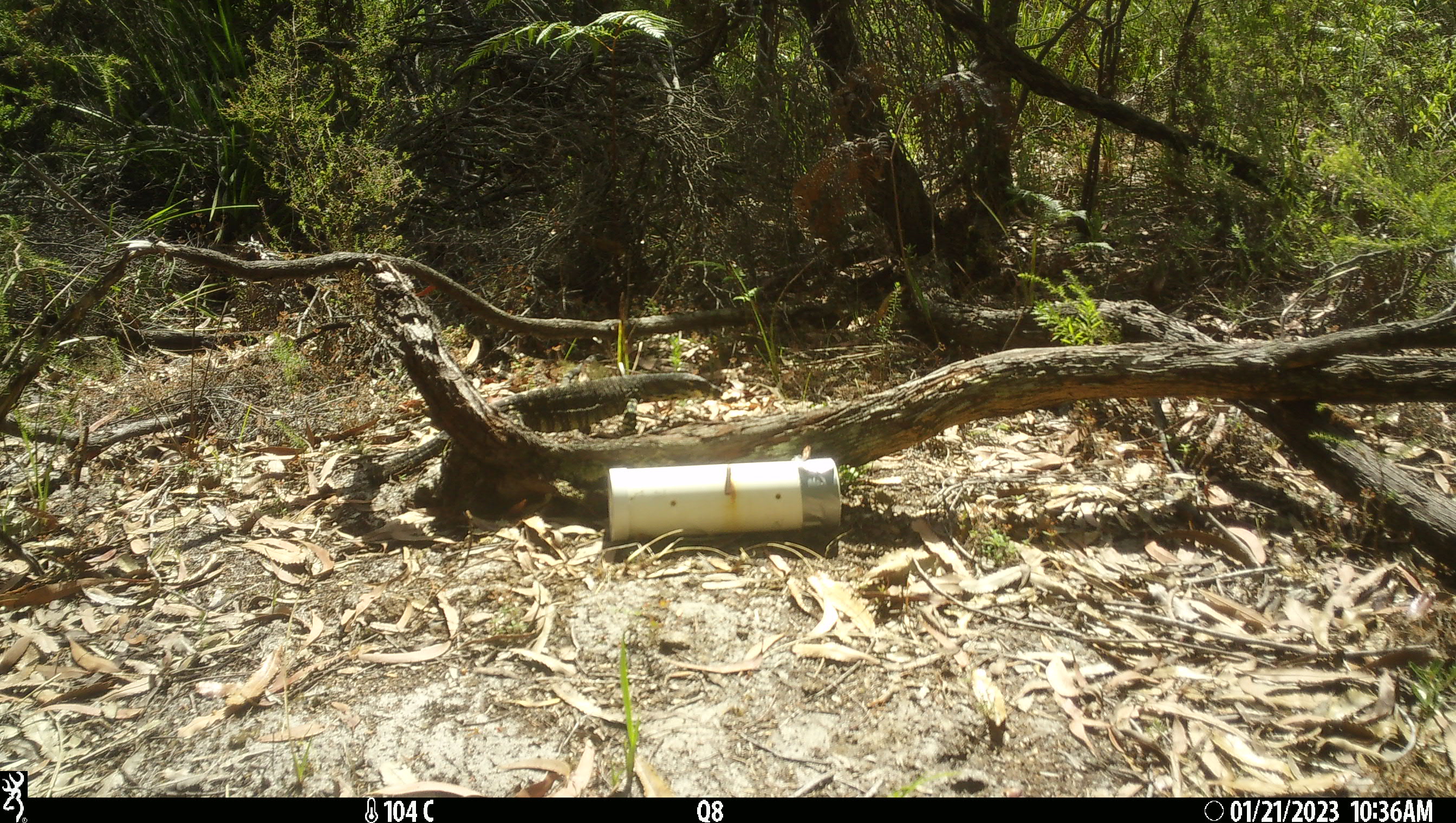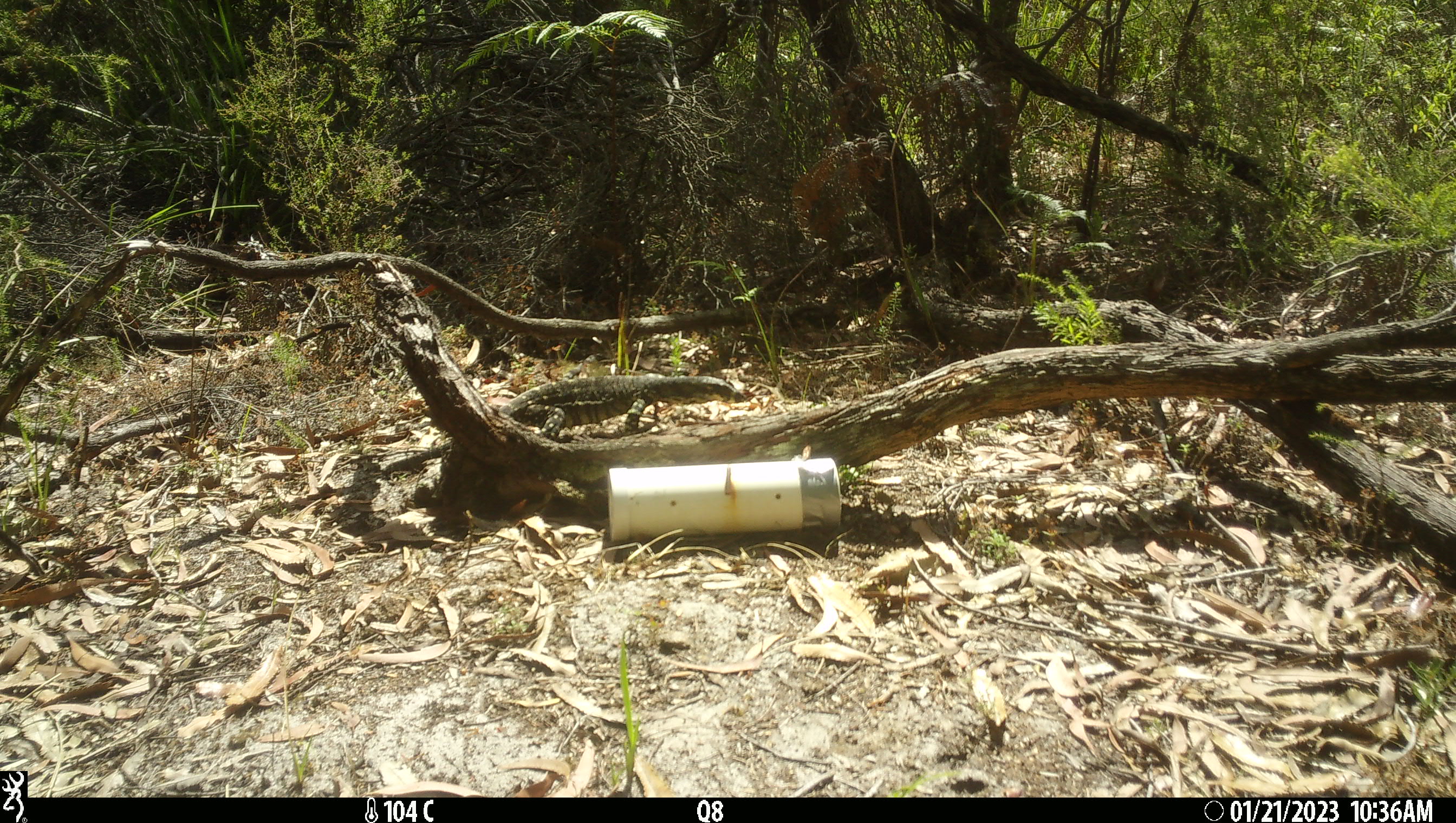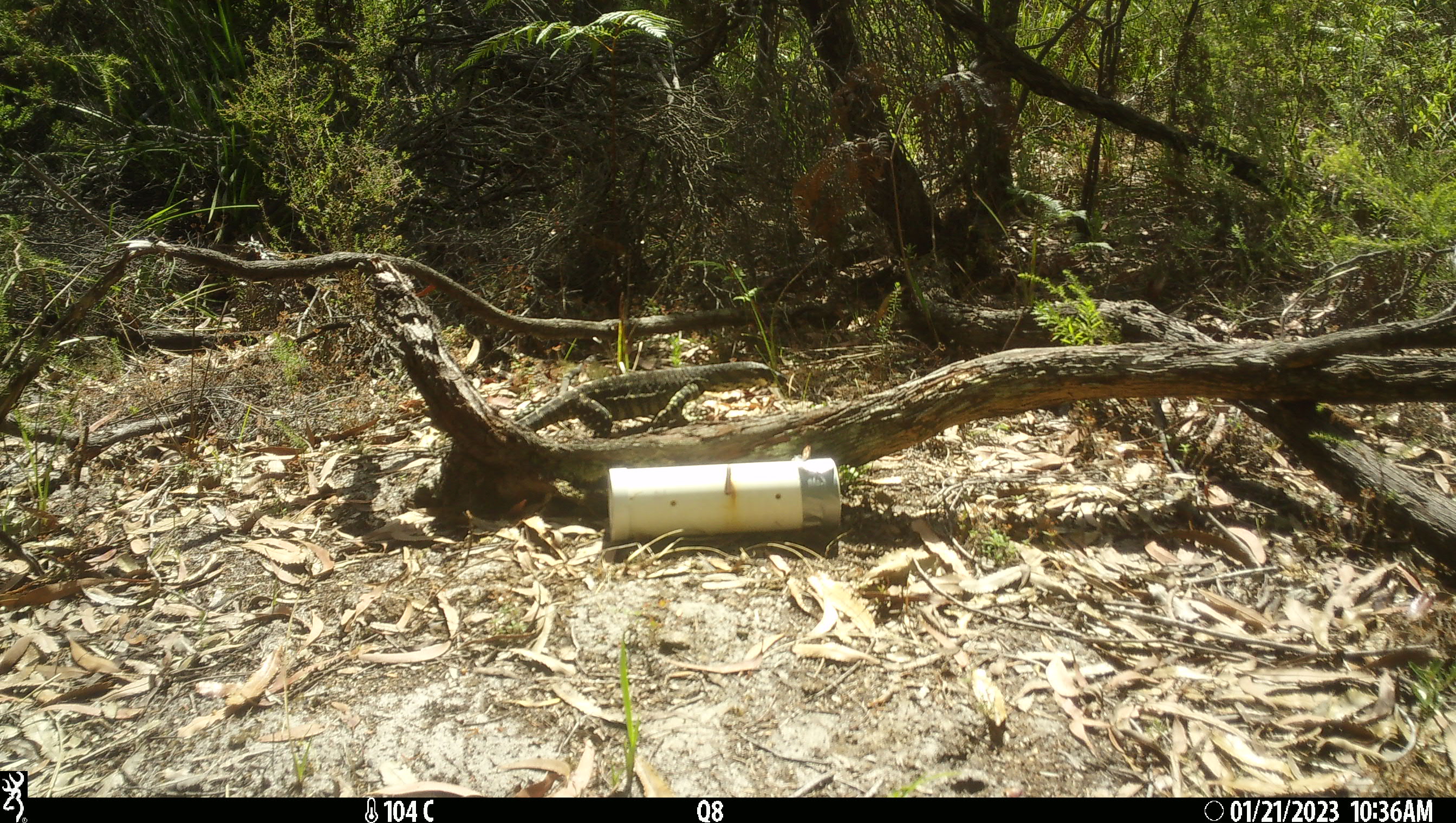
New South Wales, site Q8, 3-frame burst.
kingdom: Animalia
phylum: Chordata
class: Reptilia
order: Squamata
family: Varanidae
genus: Varanus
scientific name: Varanus varius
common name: lace monitor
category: goanna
Goanna (lace monitor) (Varanus varius).